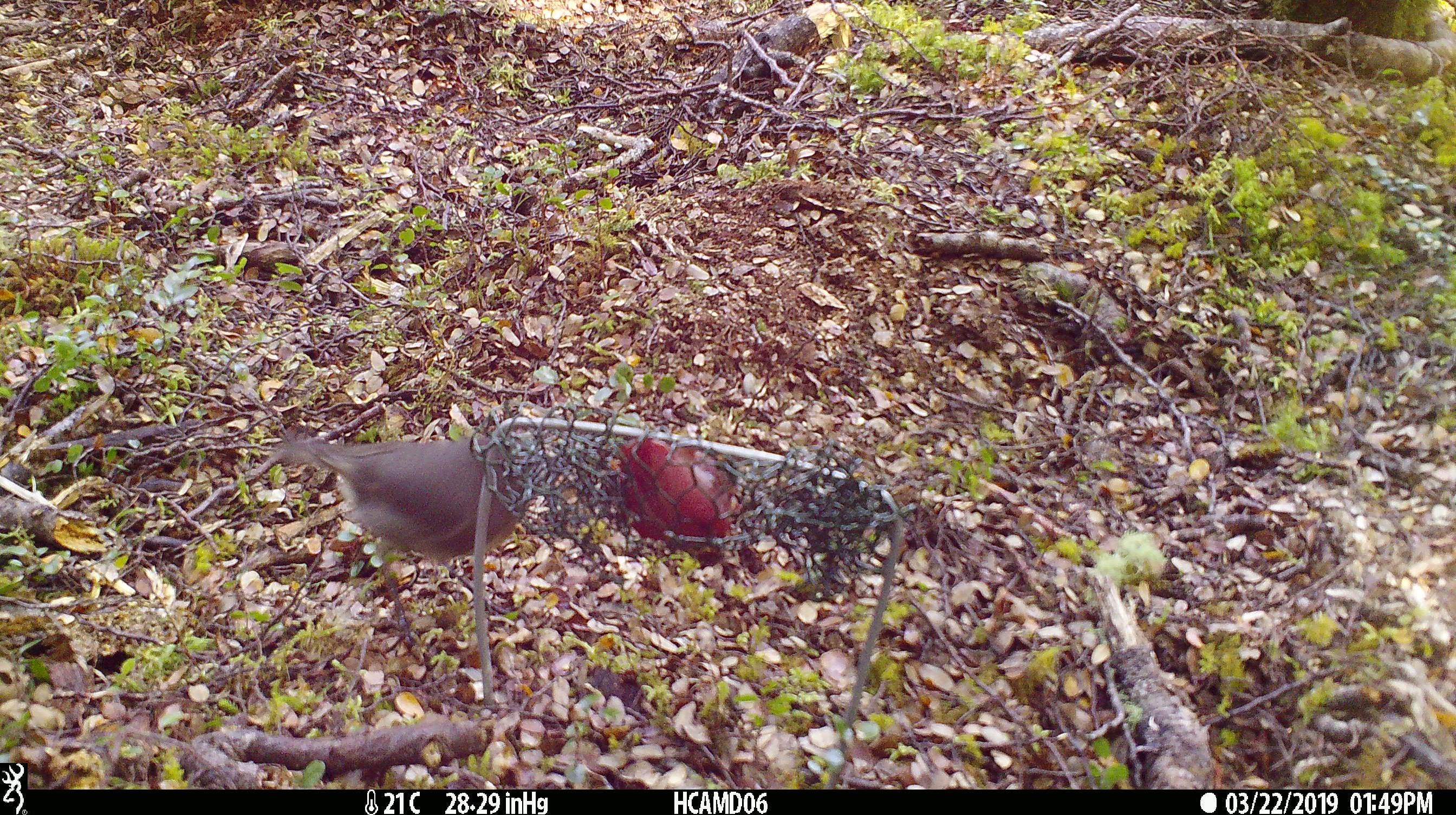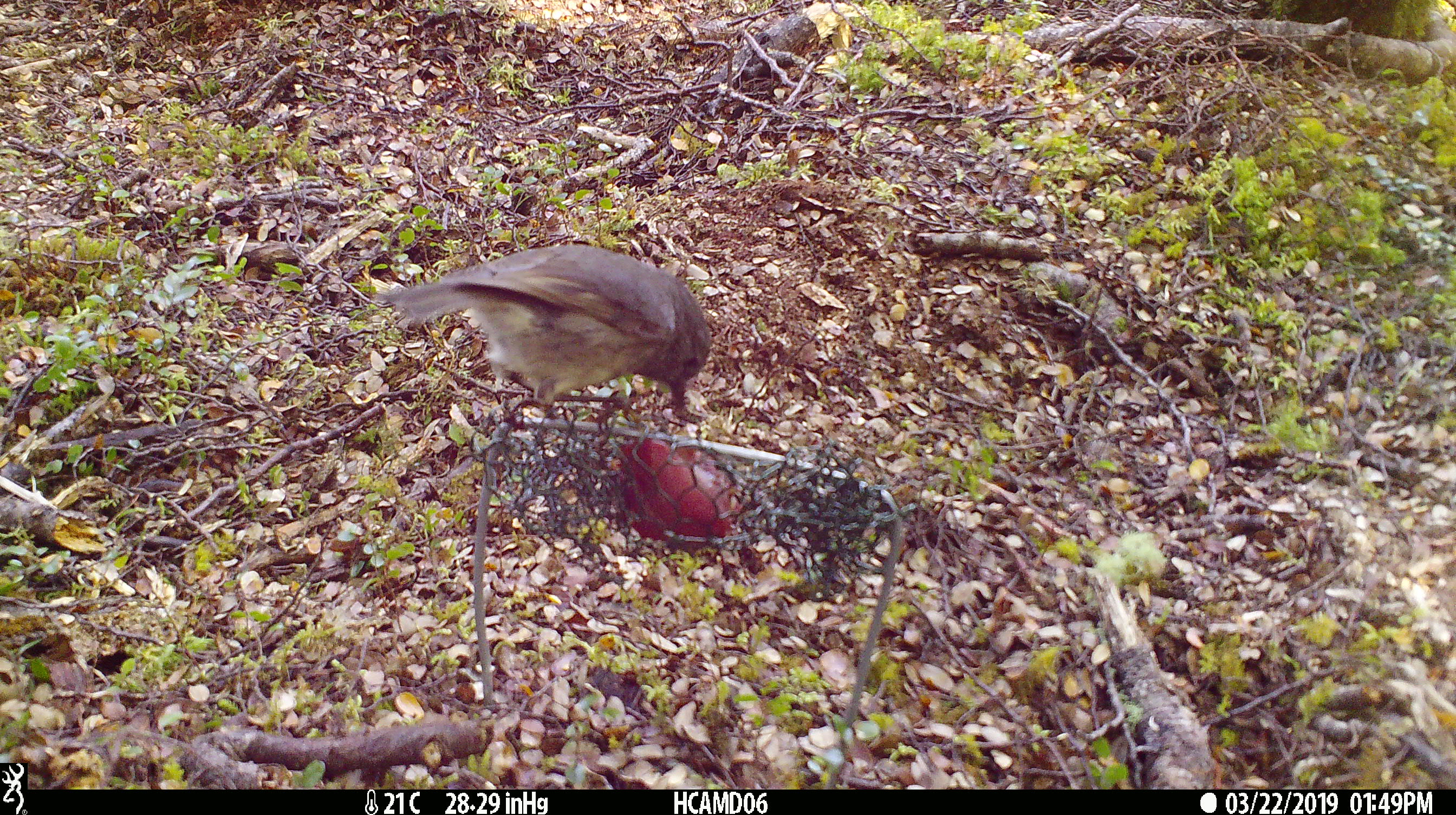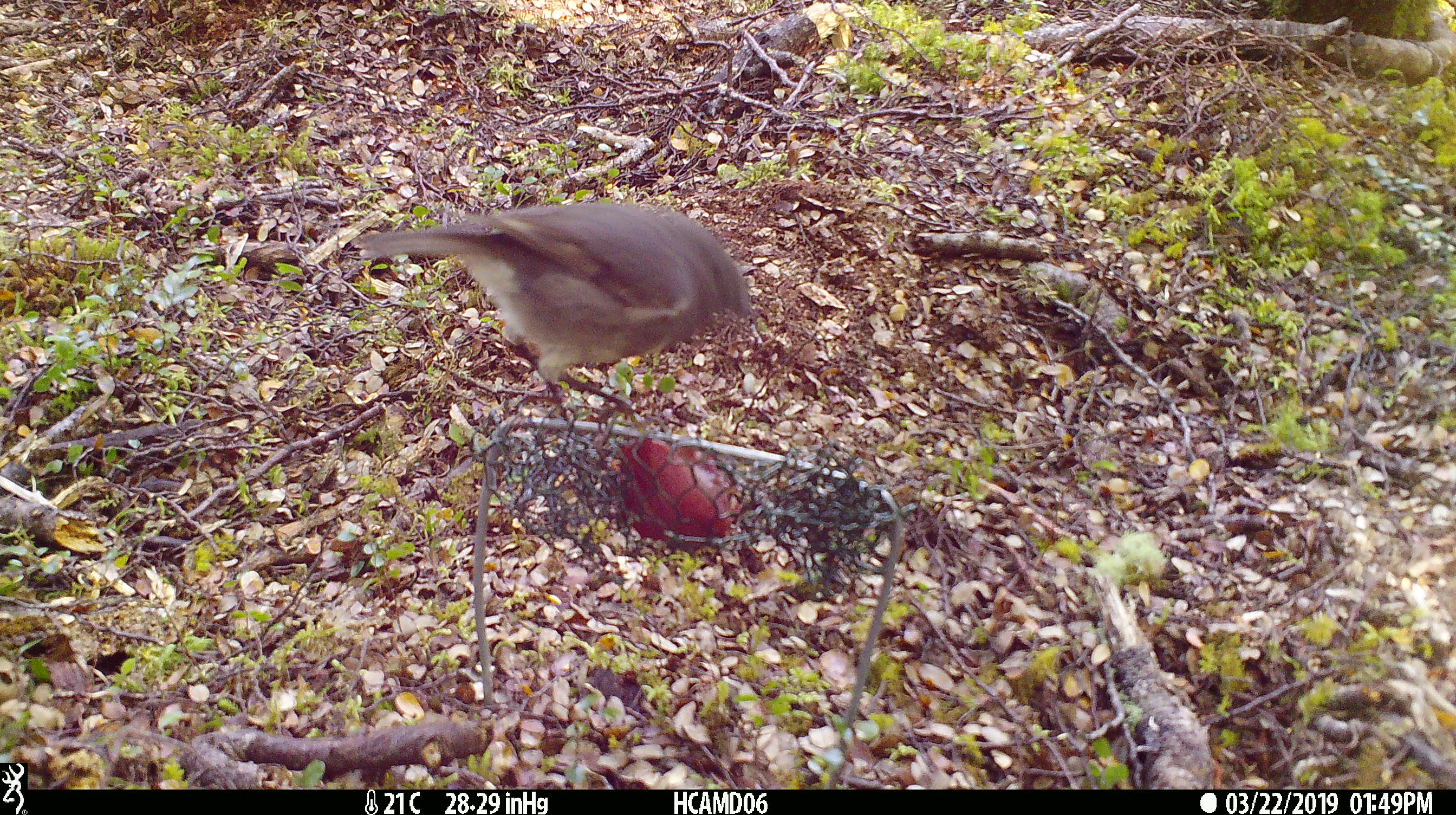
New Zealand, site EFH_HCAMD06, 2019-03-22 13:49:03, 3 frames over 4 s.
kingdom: Animalia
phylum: Chordata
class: Aves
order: Passeriformes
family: Petroicidae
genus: Petroica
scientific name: Petroica australis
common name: new zealand robin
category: robin